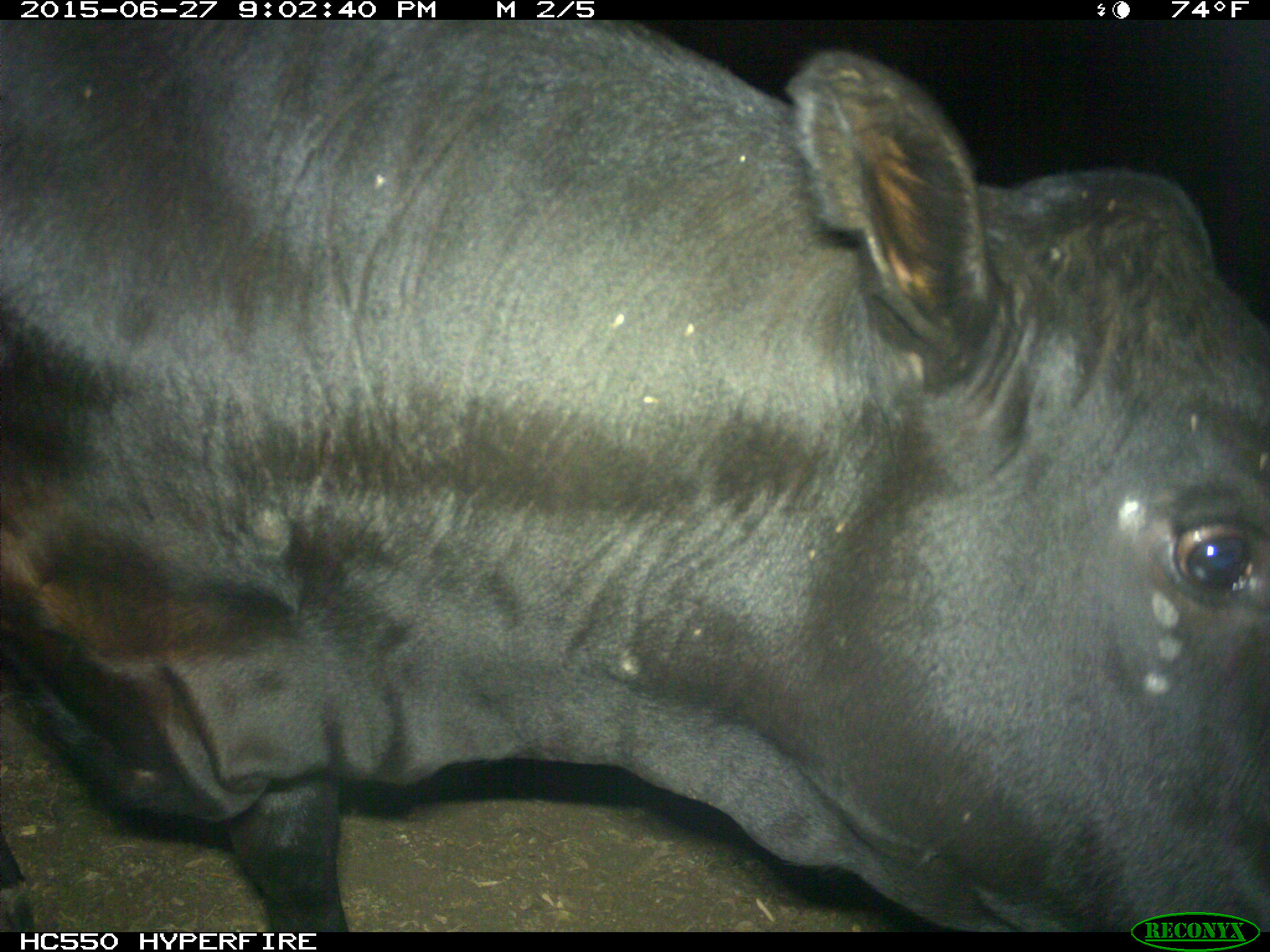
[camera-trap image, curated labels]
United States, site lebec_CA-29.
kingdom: Animalia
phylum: Chordata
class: Mammalia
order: Artiodactyla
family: Bovidae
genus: Bos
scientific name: Bos taurus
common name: domestic cow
Bos taurus (domestic cow).